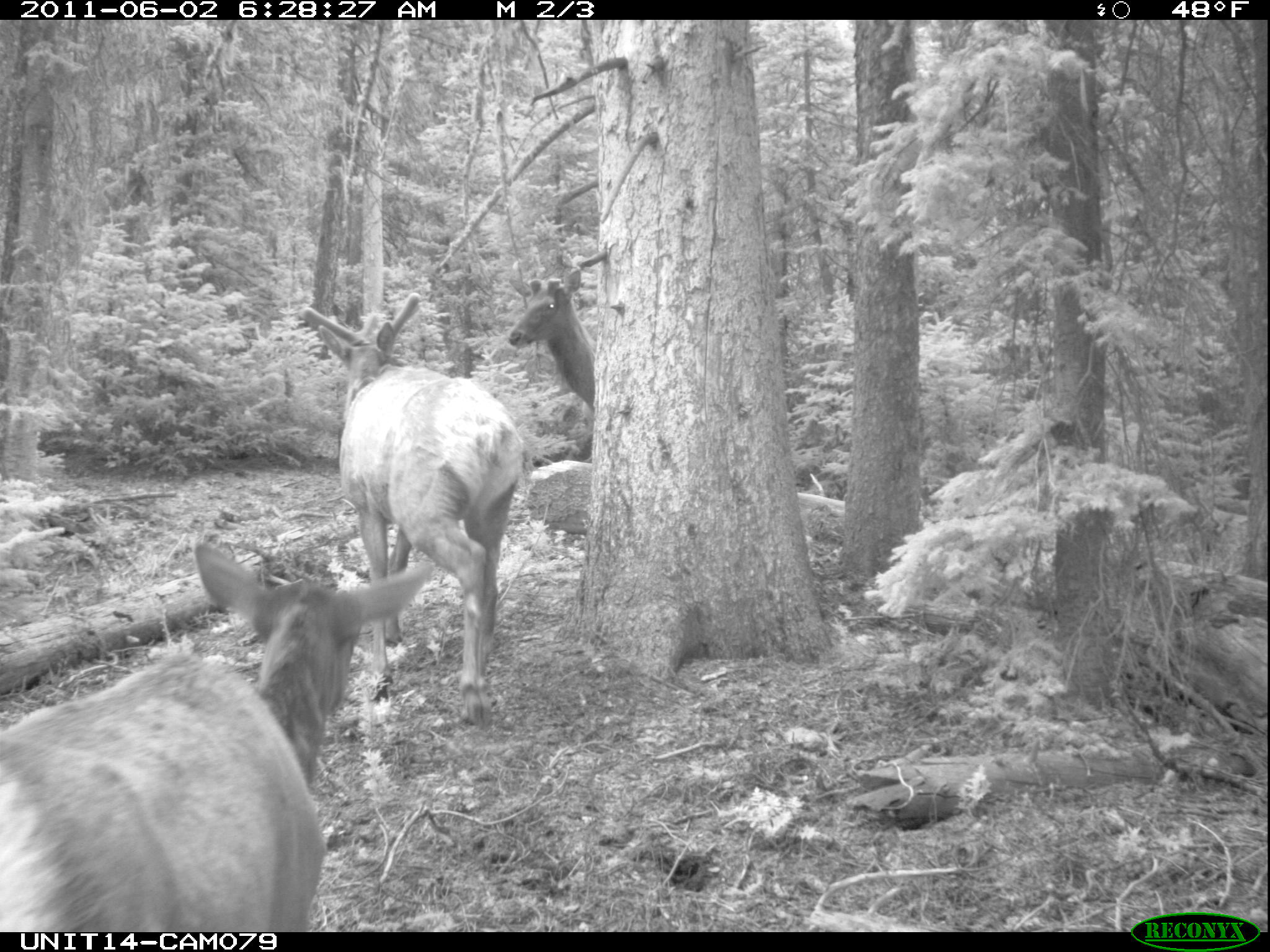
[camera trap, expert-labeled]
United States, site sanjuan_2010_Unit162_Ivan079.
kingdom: Animalia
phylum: Chordata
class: Mammalia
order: Artiodactyla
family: Cervidae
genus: Cervus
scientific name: Cervus elaphus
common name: red deer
Cervus elaphus (red deer).